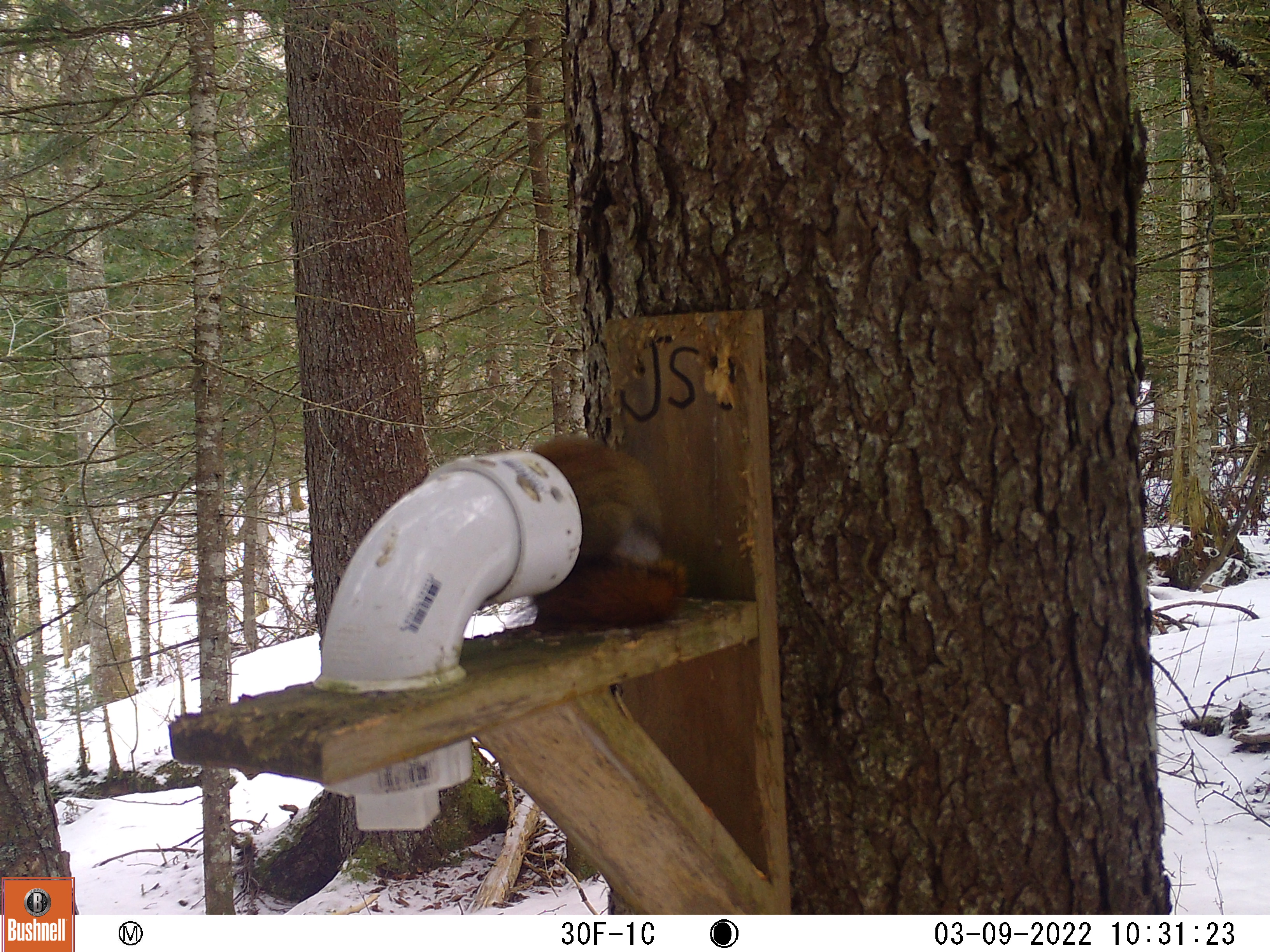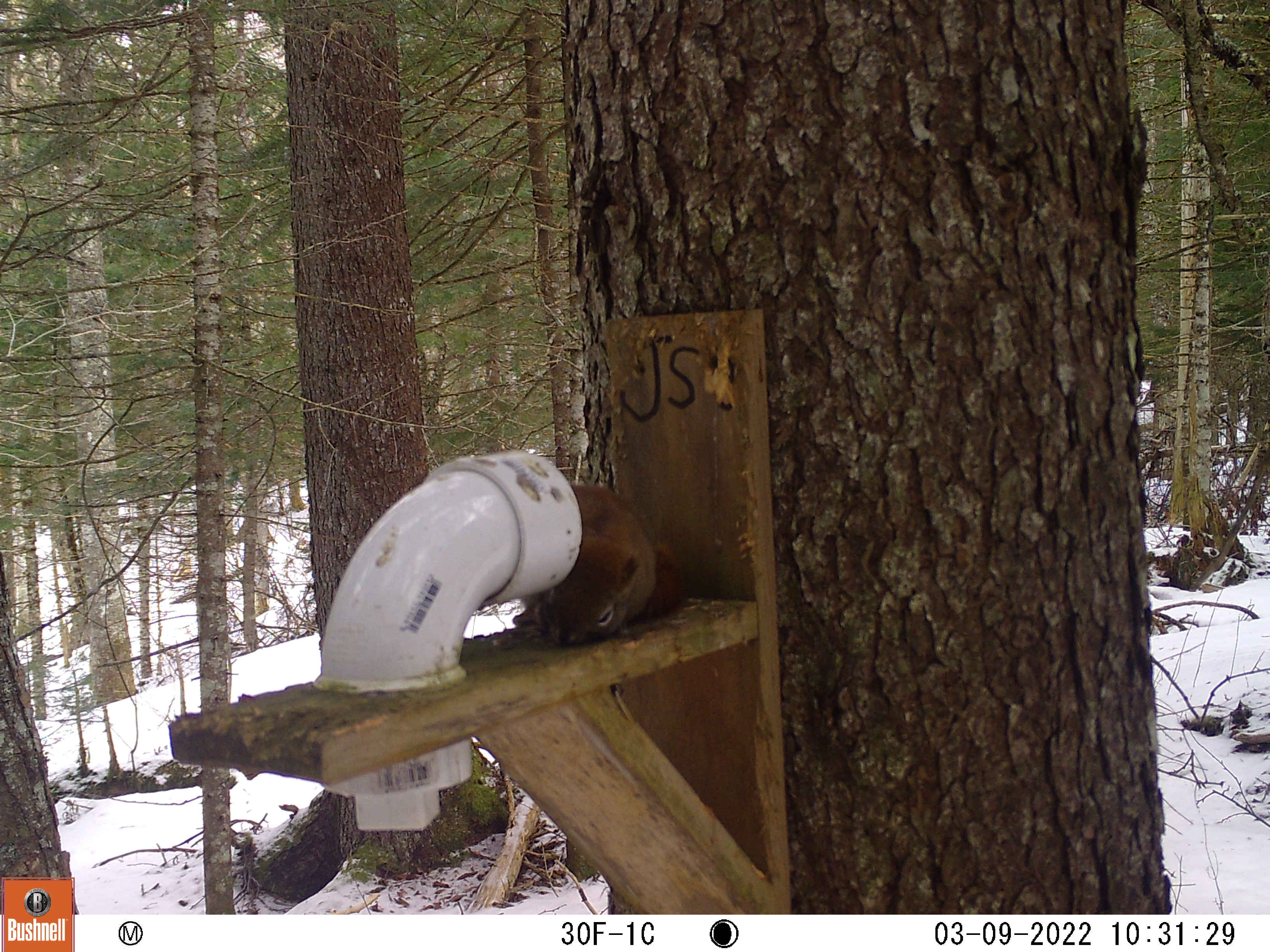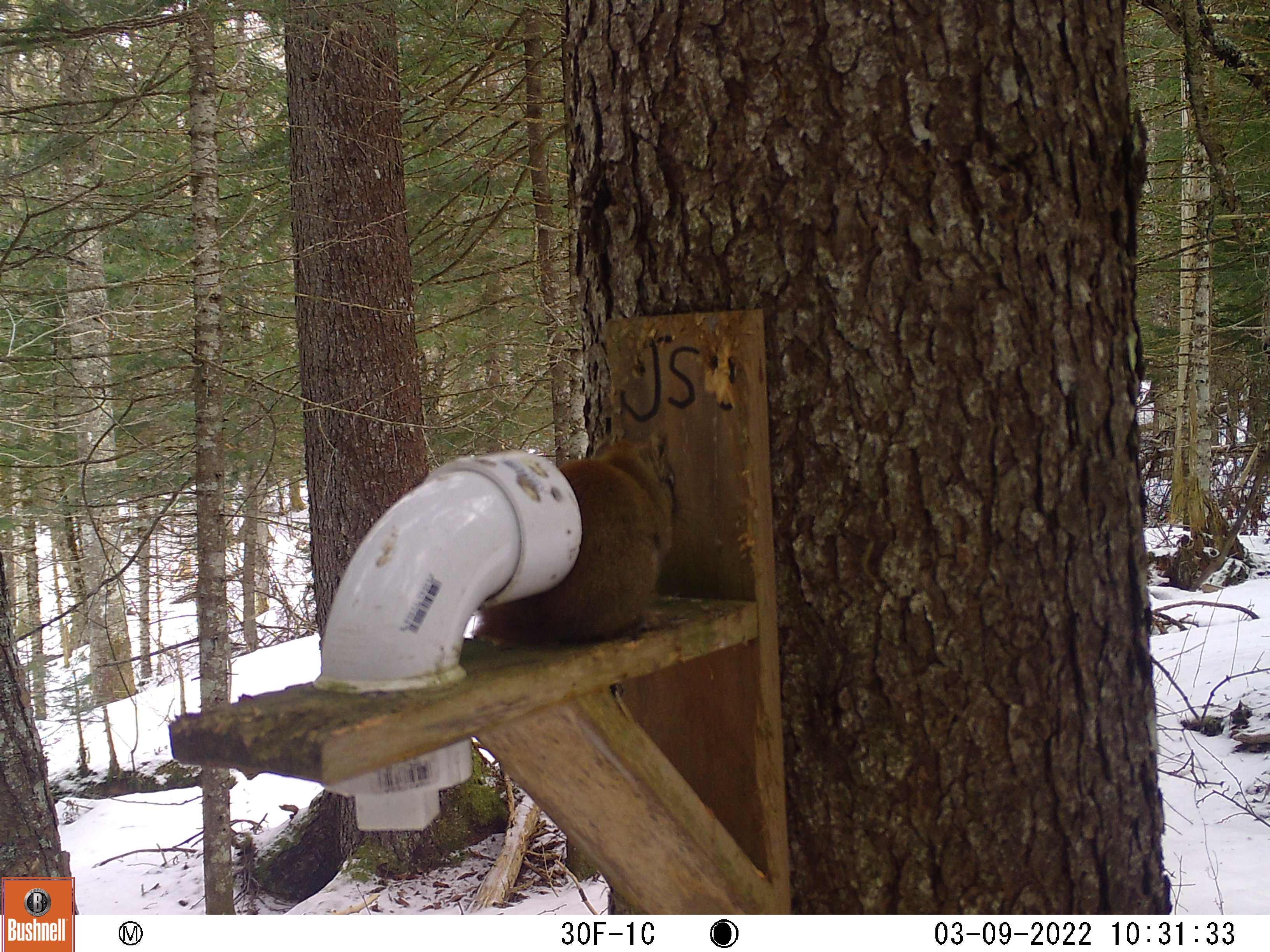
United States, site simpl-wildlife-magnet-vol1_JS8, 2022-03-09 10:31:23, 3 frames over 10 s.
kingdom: Animalia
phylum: Chordata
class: Mammalia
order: Rodentia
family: Sciuridae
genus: Tamiasciurus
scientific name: Tamiasciurus hudsonicus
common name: red squirrel